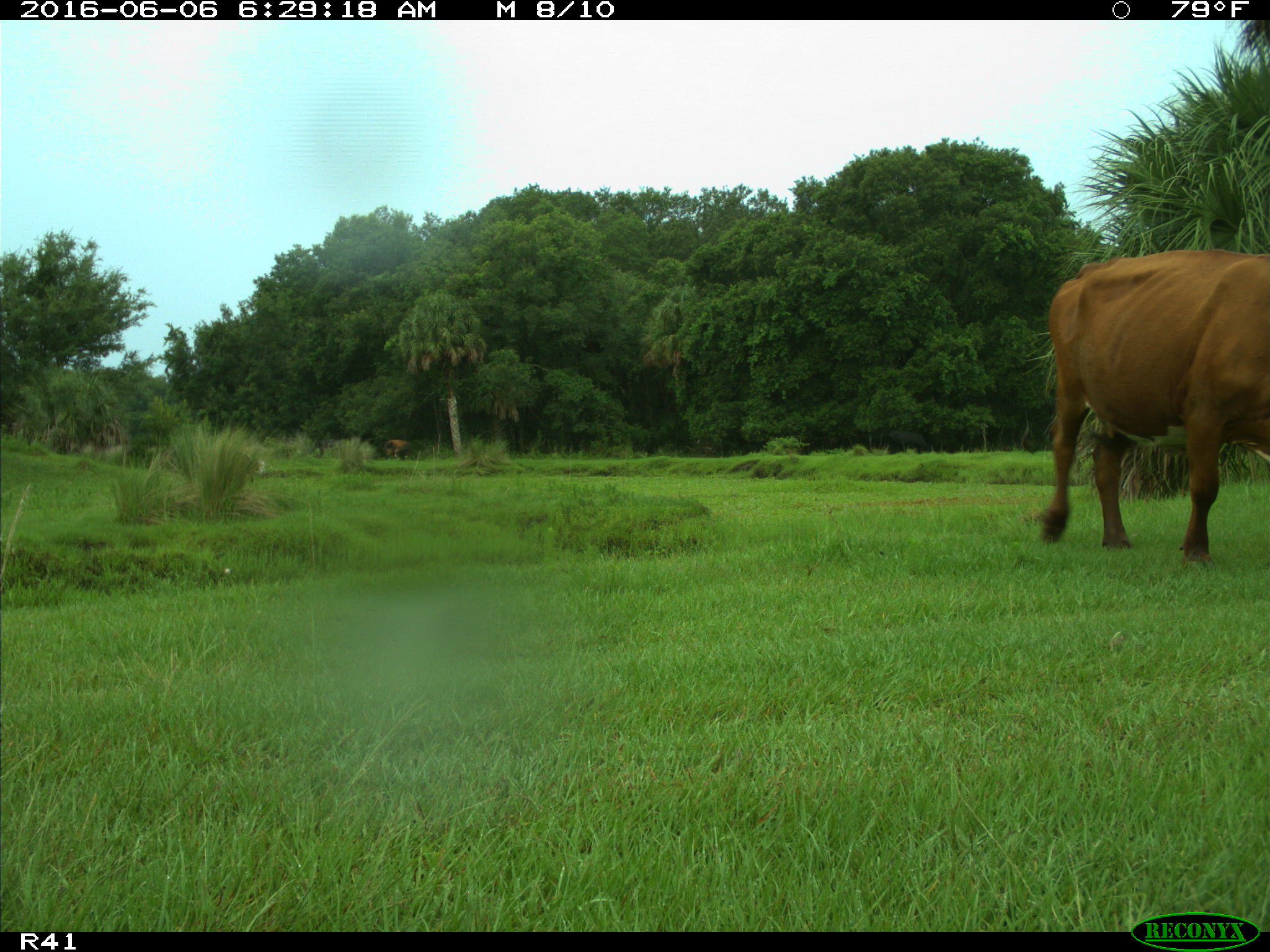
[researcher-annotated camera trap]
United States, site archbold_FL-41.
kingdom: Animalia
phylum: Chordata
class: Mammalia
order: Artiodactyla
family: Bovidae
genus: Bos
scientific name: Bos taurus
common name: domestic cow